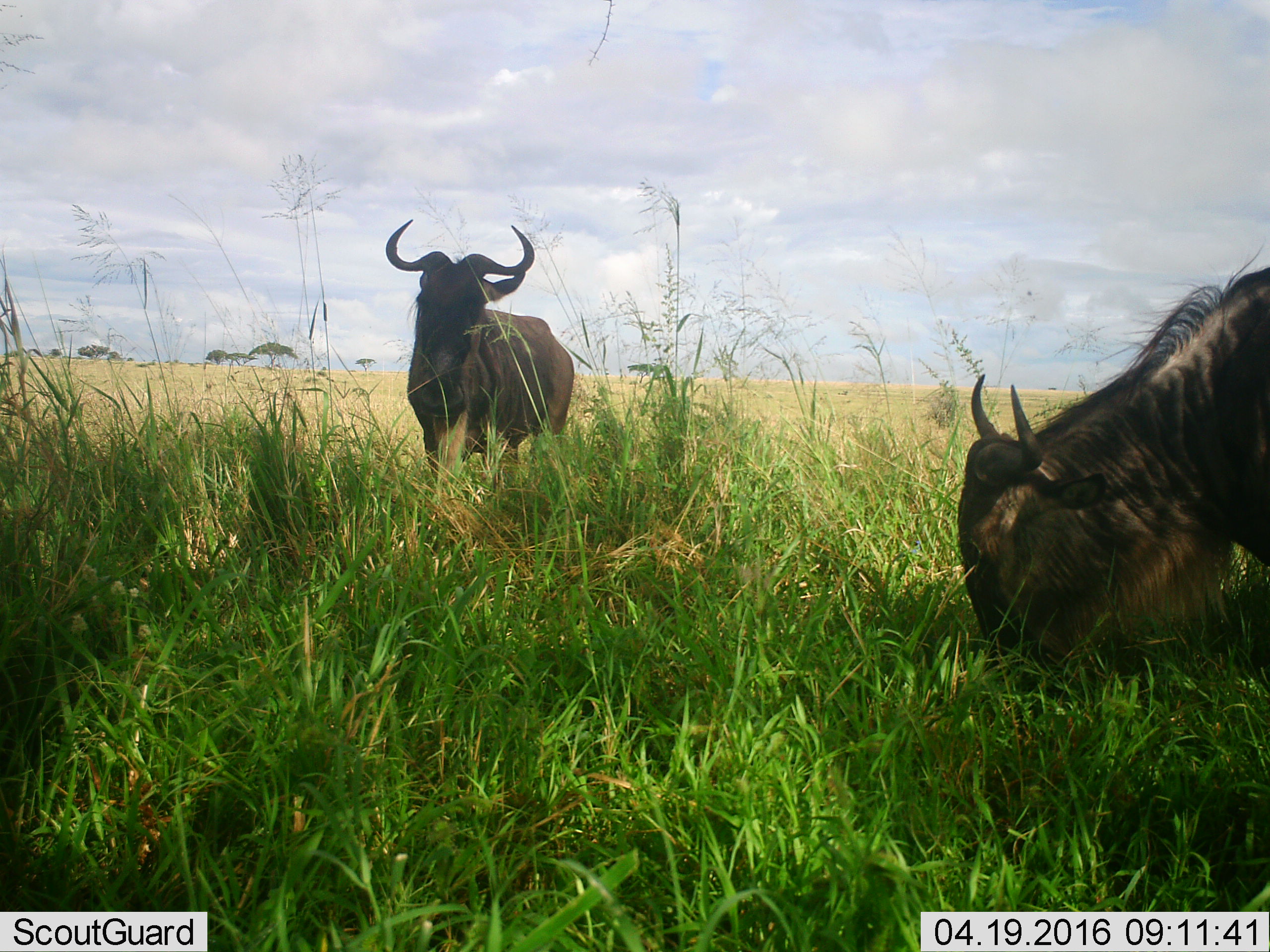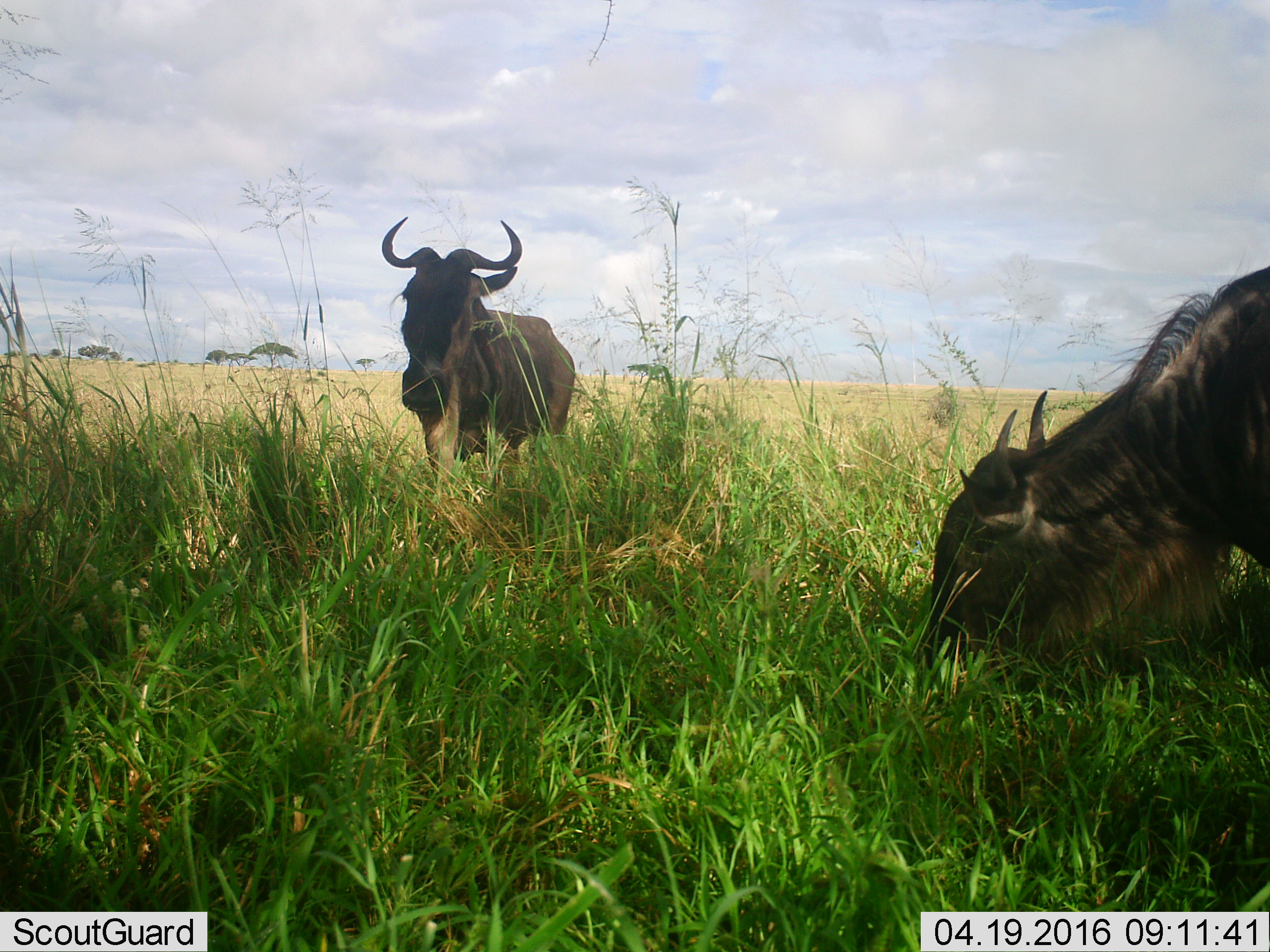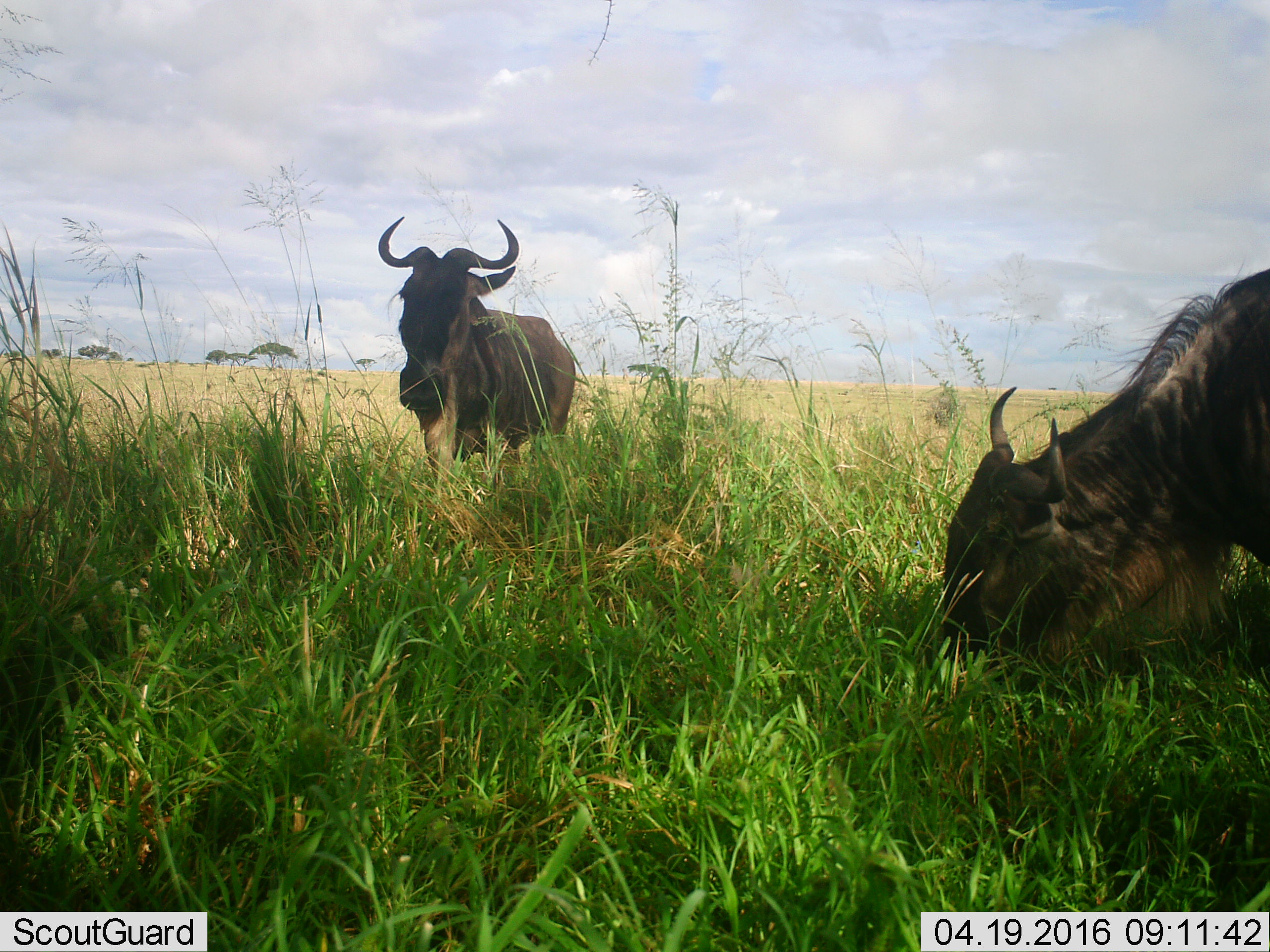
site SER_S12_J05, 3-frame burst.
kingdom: Animalia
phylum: Chordata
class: Mammalia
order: Artiodactyla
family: Bovidae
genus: Connochaetes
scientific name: Connochaetes taurinus taurinus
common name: blue wildebeest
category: wildebeestblue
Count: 2.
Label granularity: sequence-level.